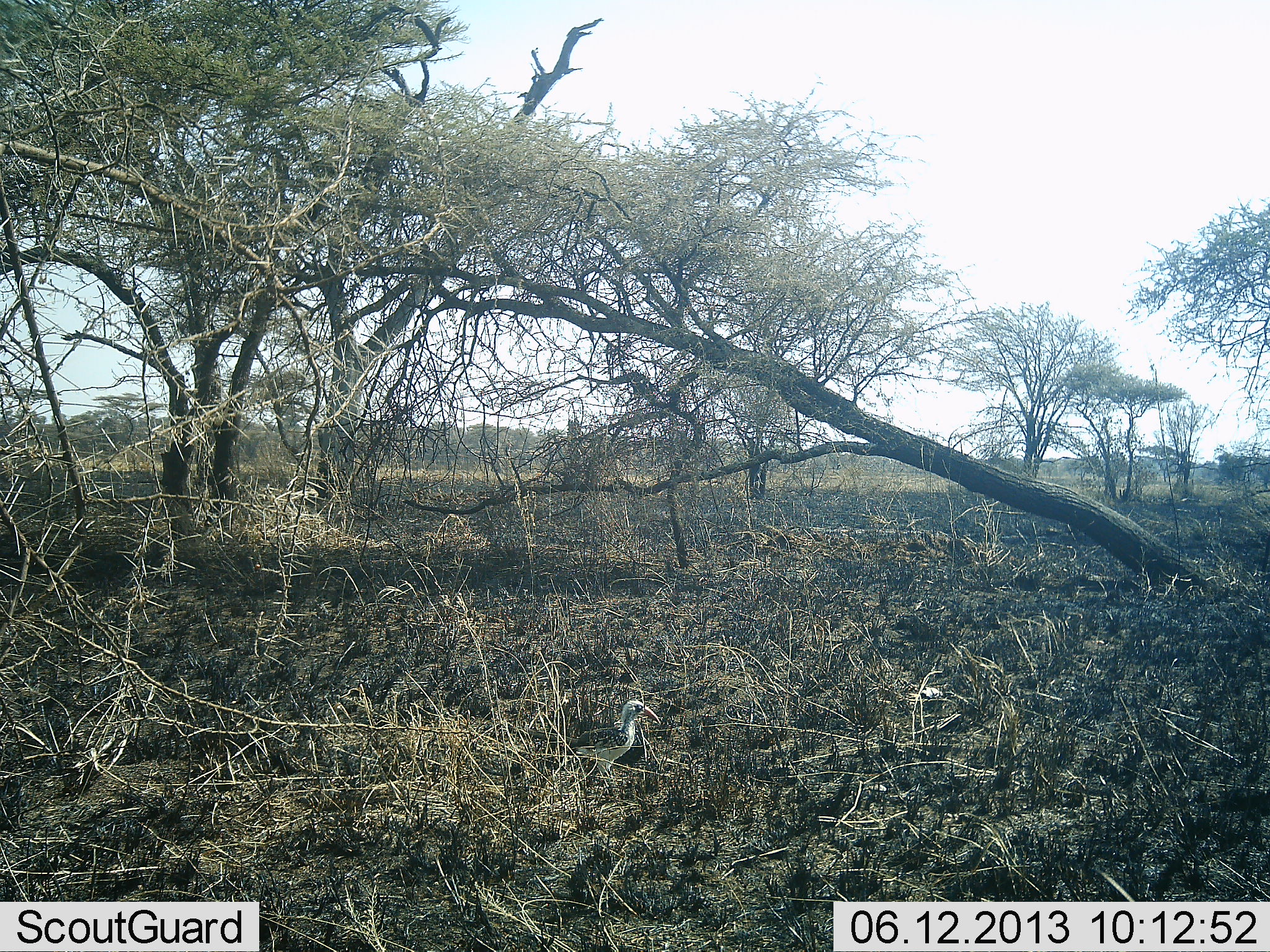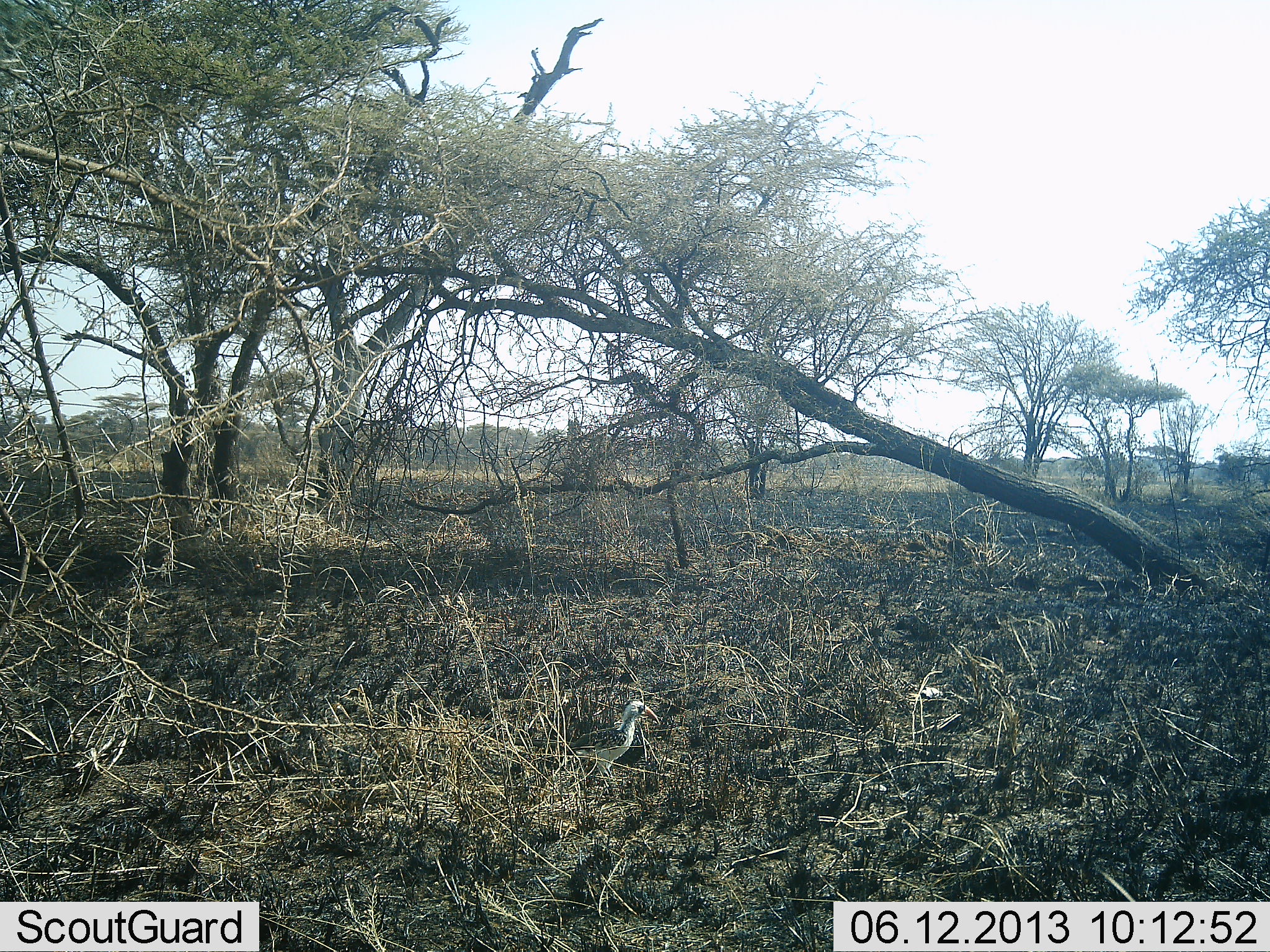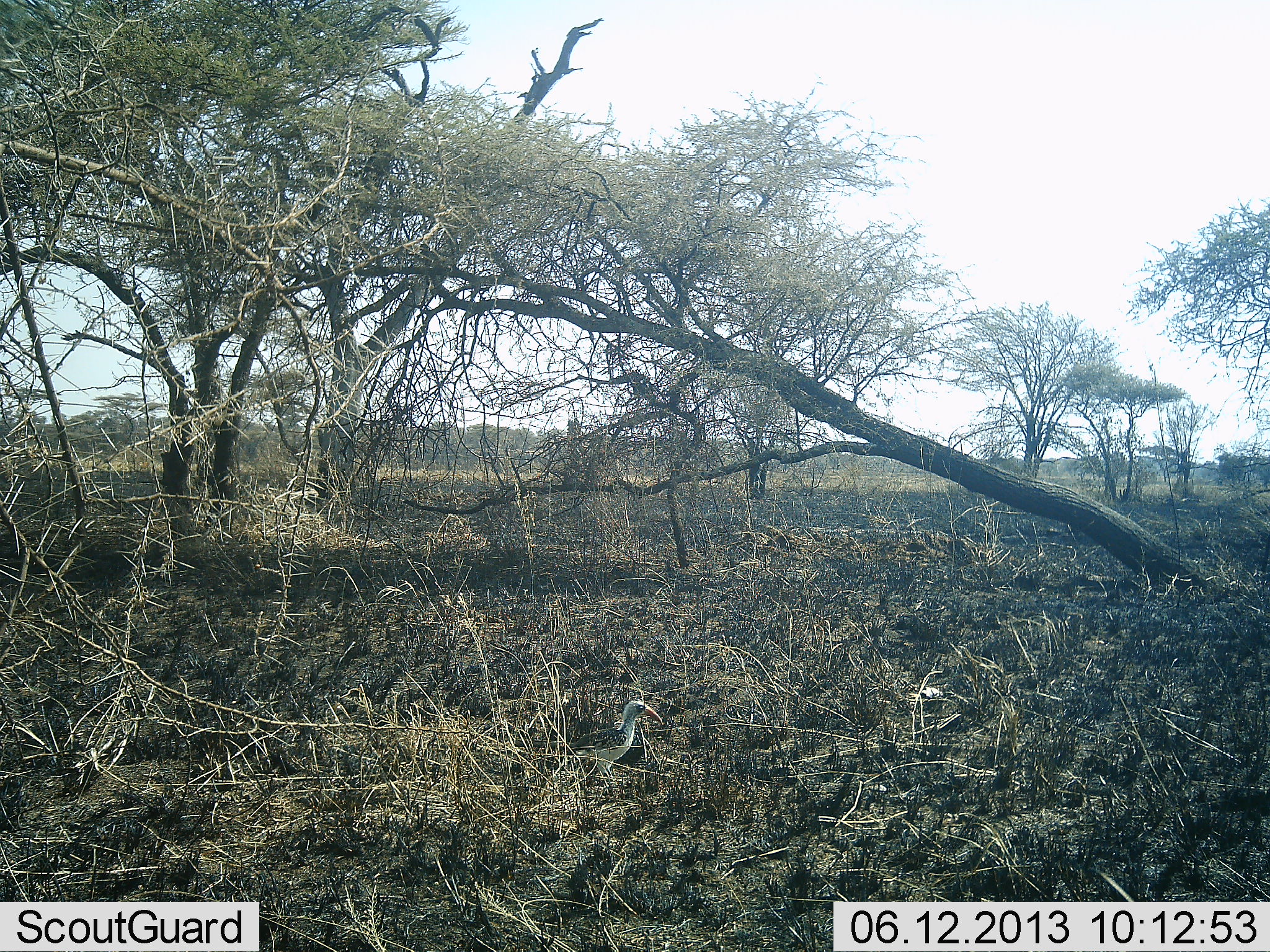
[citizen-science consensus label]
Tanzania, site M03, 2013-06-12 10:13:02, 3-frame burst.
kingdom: Animalia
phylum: Chordata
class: Aves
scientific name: Aves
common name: bird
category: otherbird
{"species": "otherbird (bird) (Aves)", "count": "1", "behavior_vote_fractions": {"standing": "100%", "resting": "0%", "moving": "0%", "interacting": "0%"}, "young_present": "0%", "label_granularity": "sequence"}